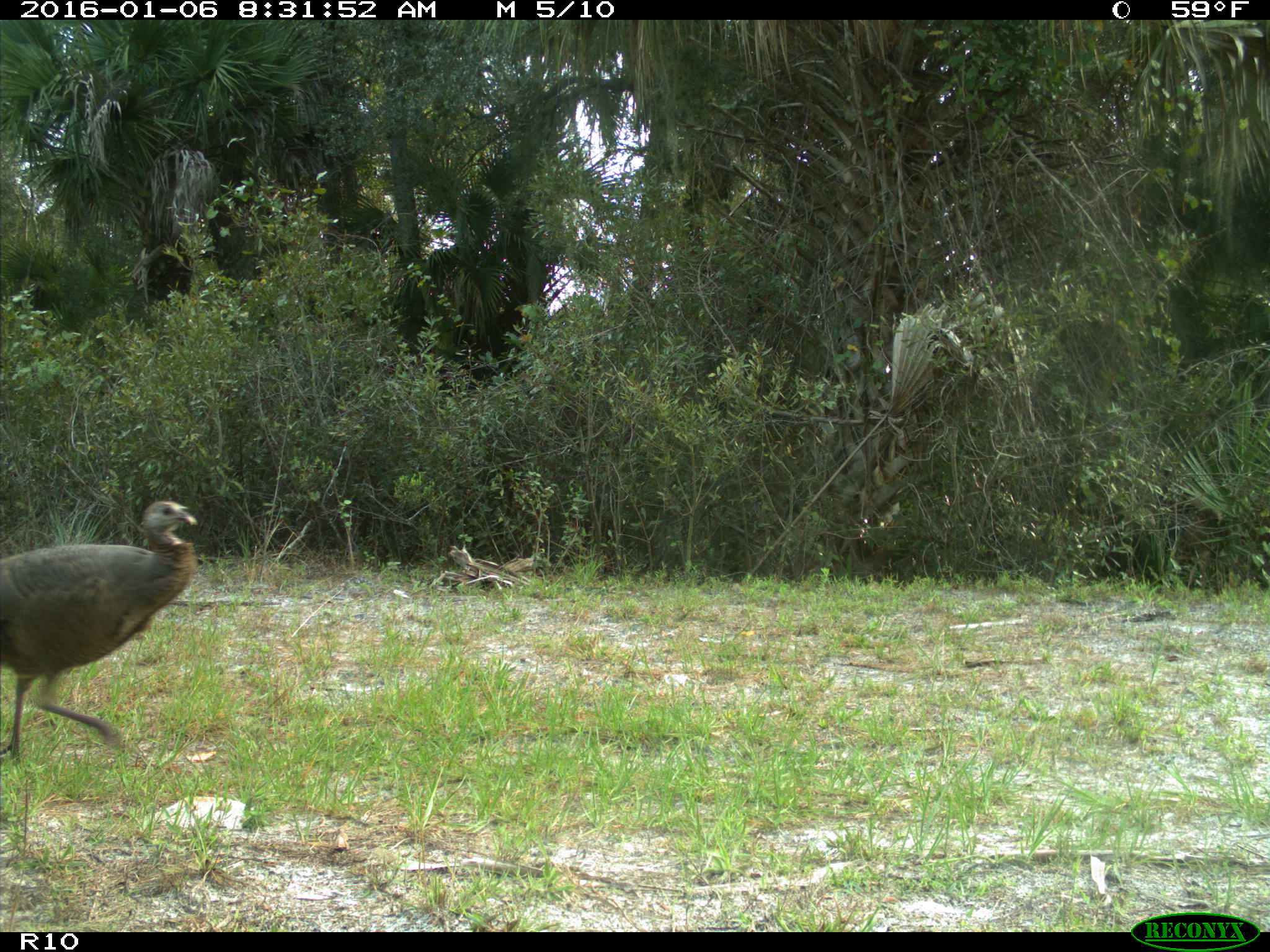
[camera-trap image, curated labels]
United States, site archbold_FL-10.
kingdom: Animalia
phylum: Chordata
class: Aves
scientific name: Aves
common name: birds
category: unidentified bird